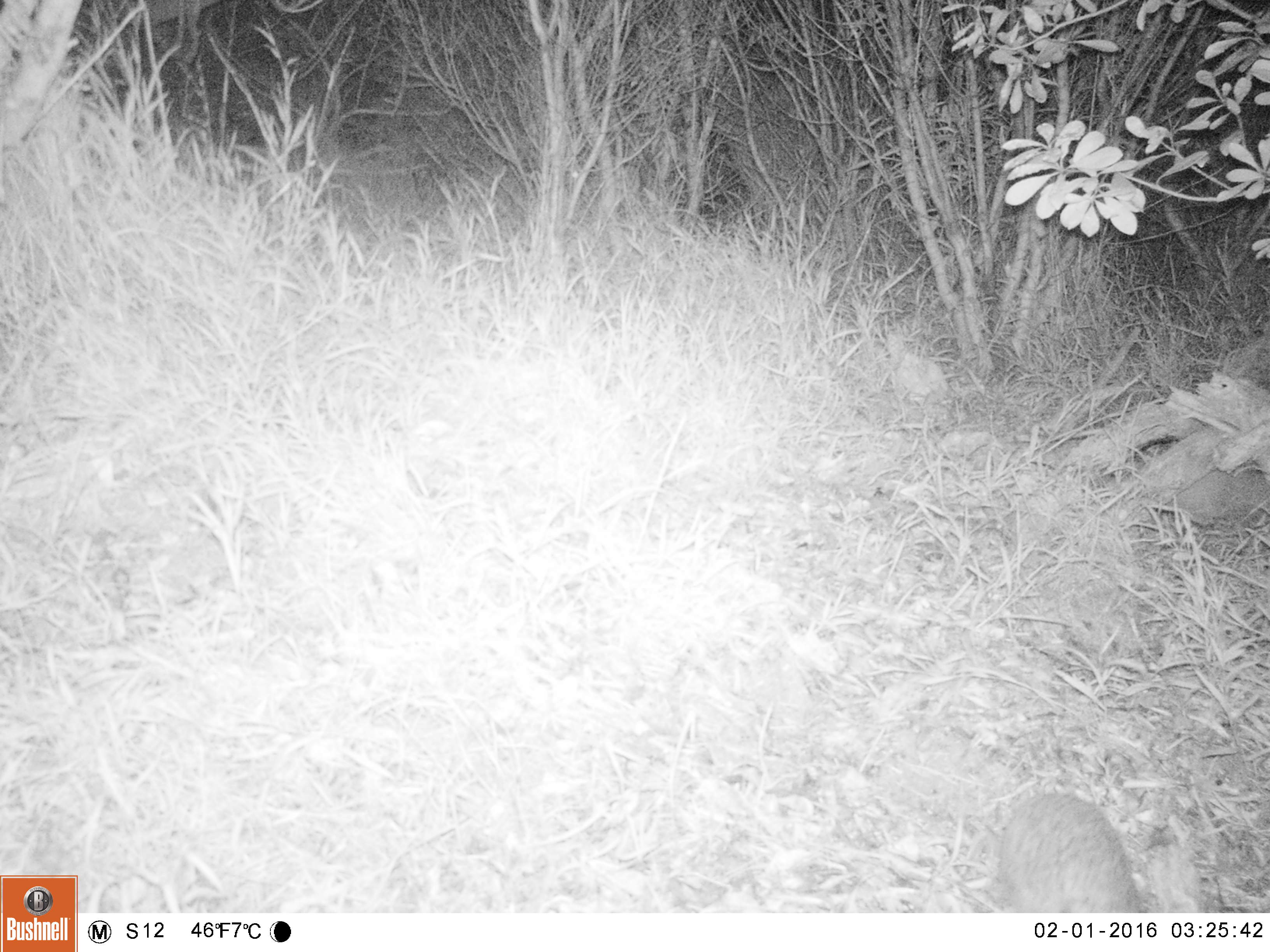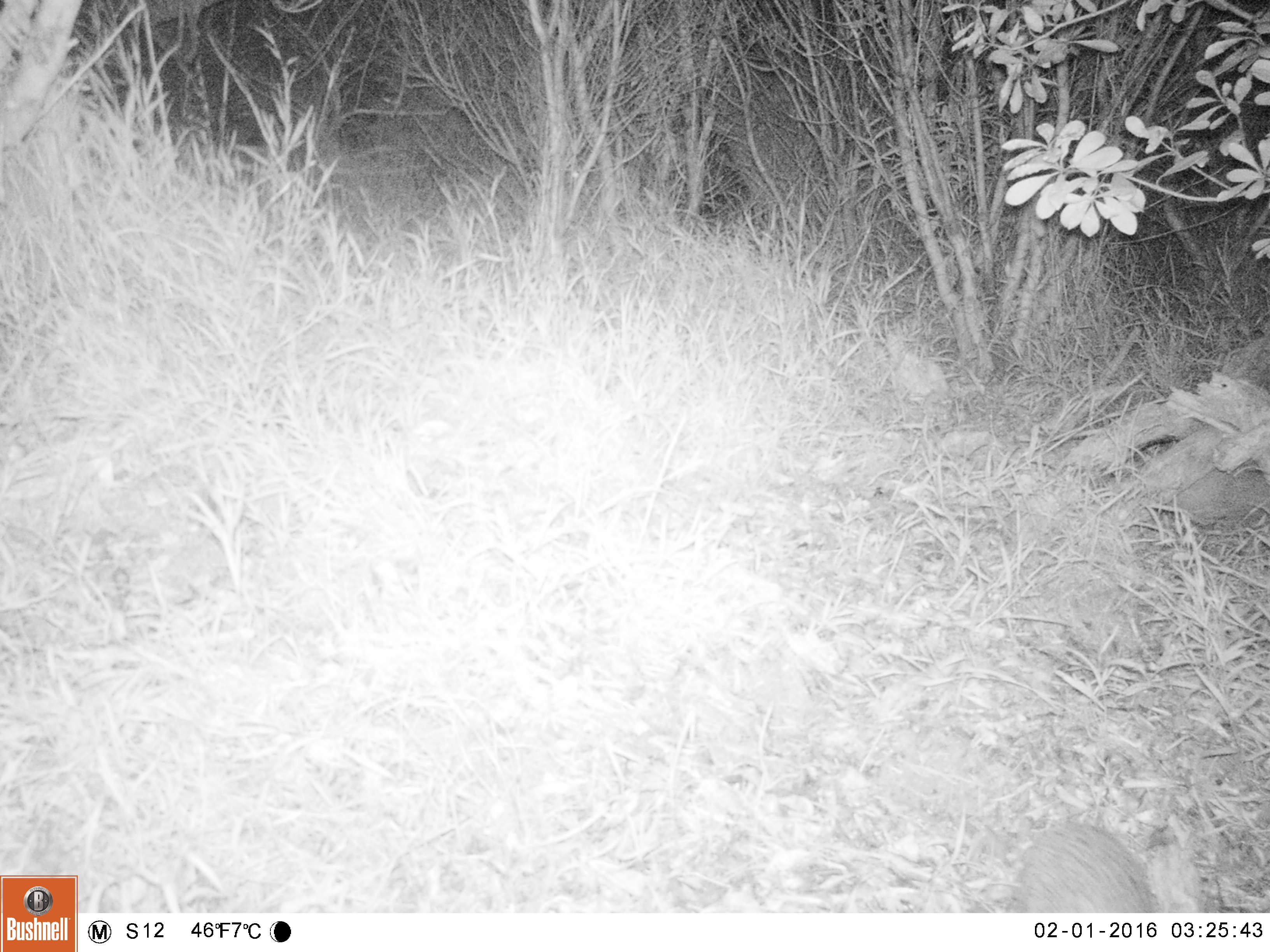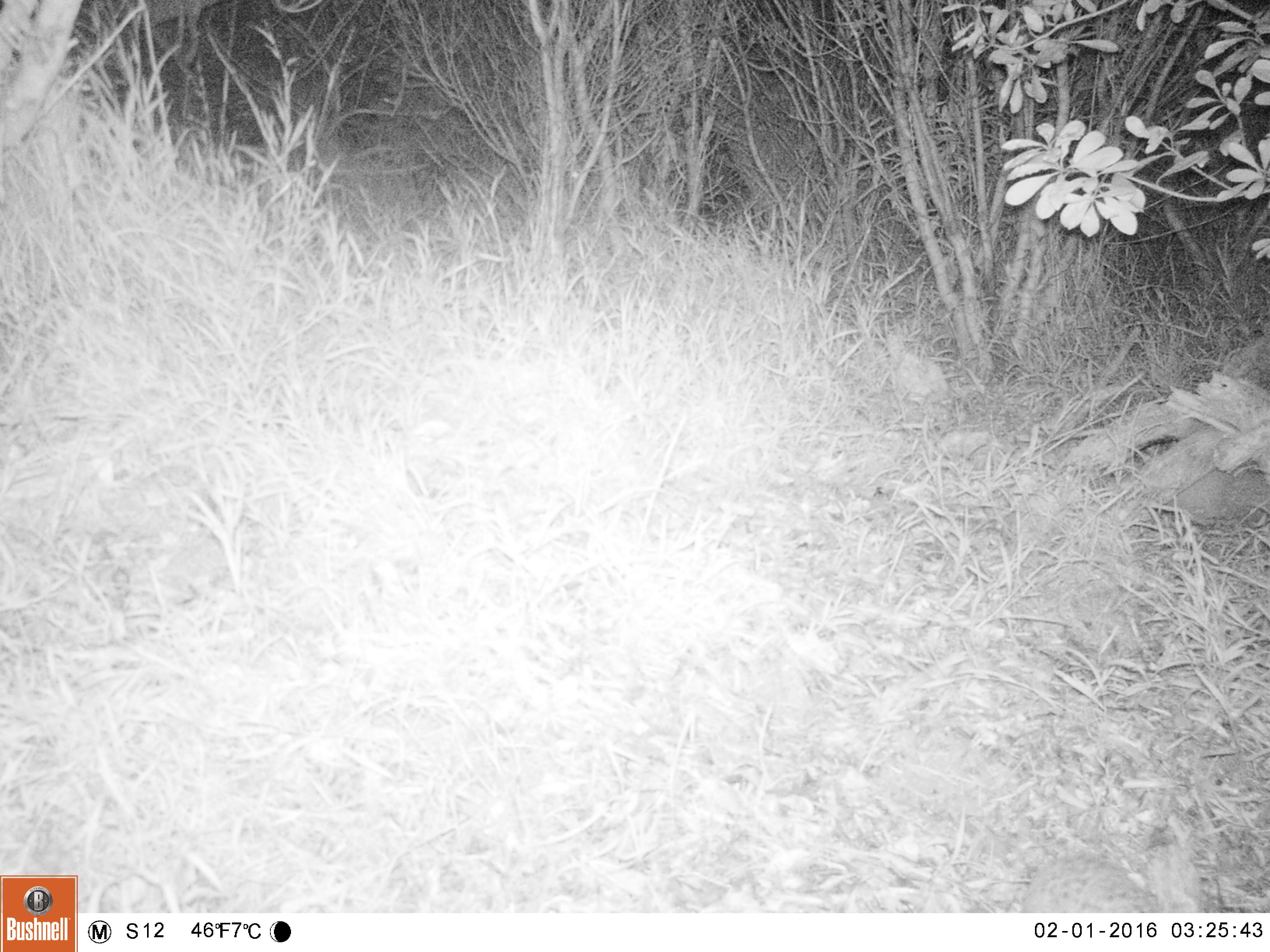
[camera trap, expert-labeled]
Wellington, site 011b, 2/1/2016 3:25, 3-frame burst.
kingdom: Animalia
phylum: Chordata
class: Mammalia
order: Eulipotyphla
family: Erinaceidae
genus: Erinaceus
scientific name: Erinaceus europaeus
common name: hedgehog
Hedgehog (Erinaceus europaeus).